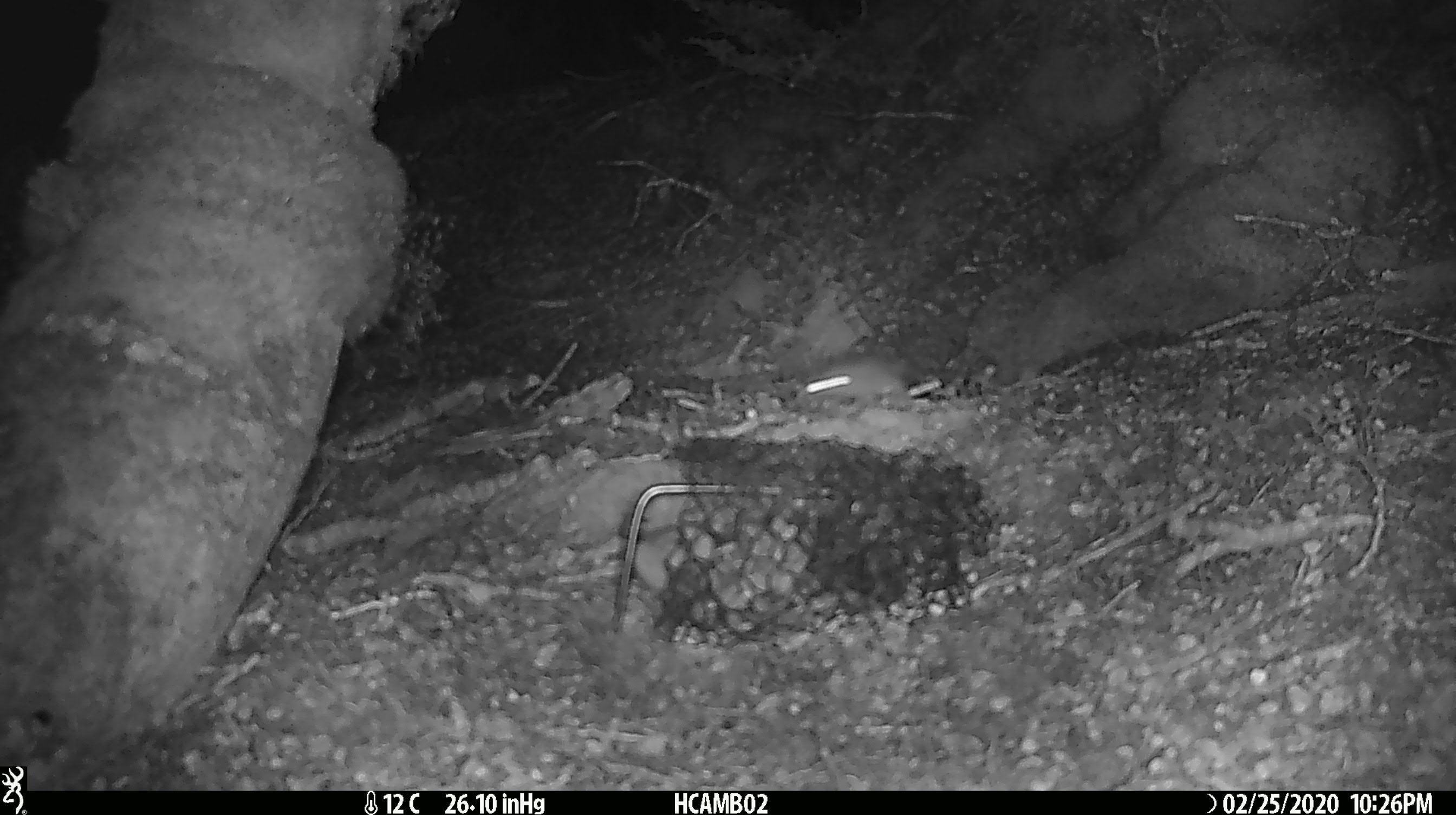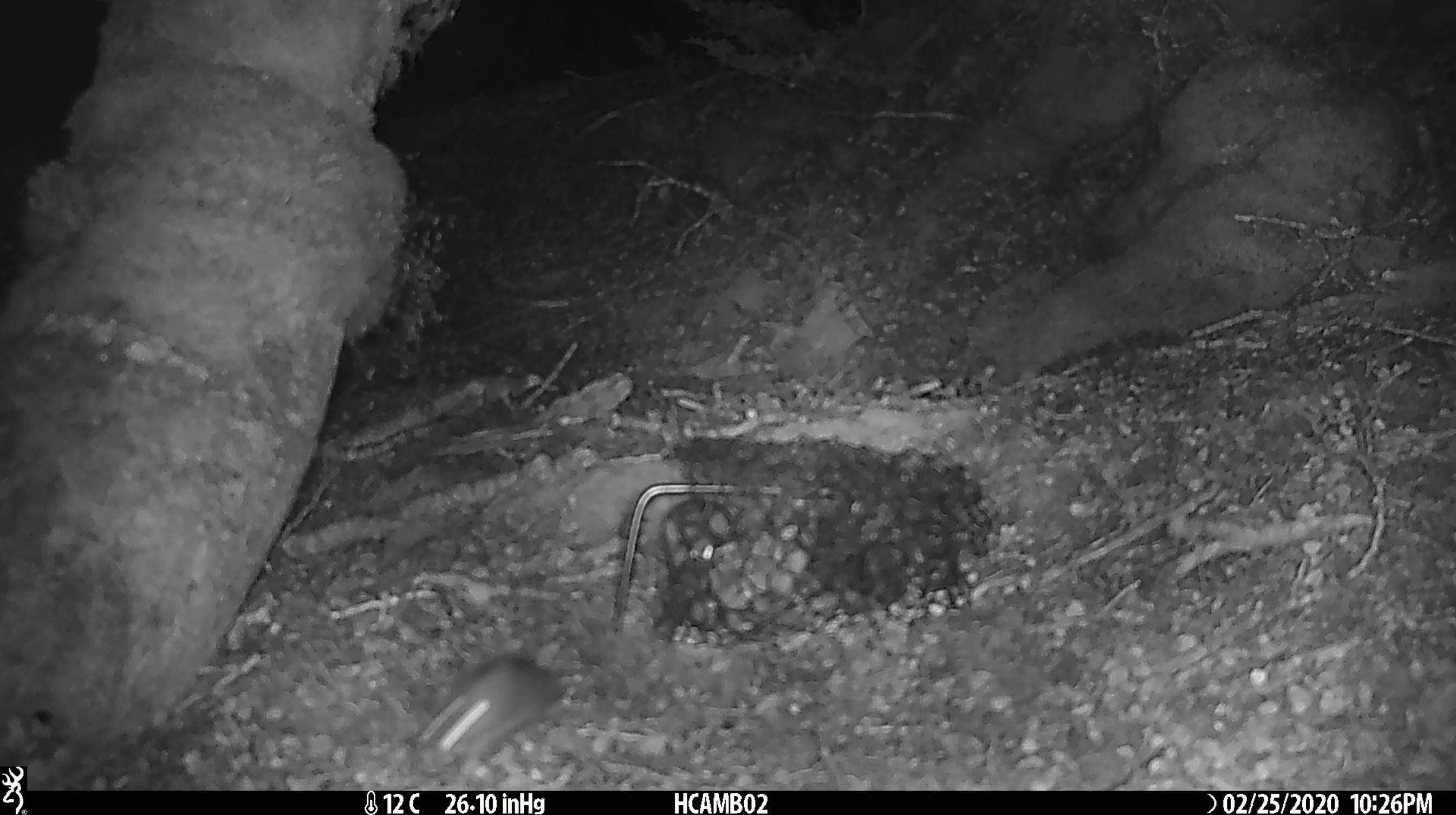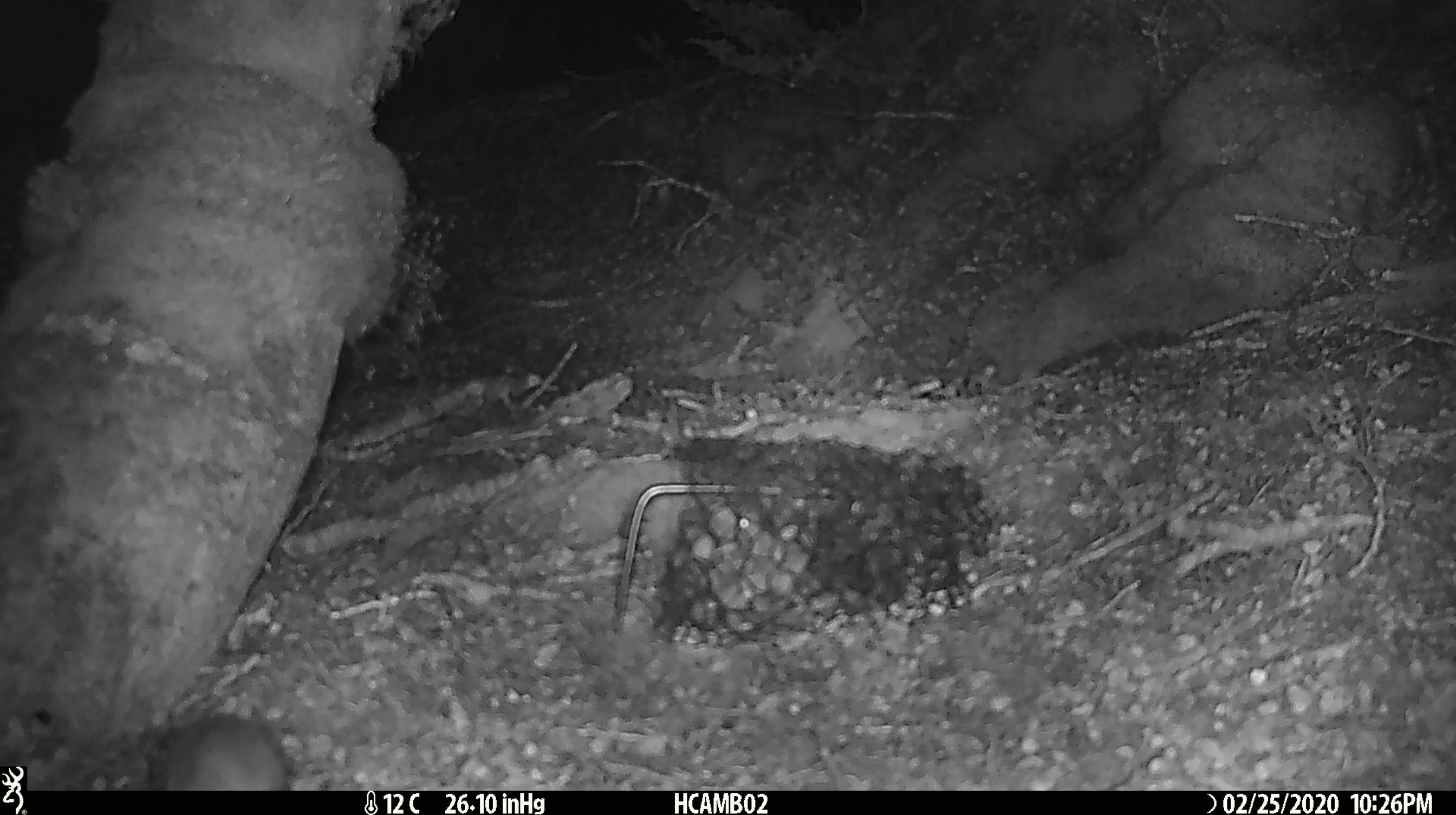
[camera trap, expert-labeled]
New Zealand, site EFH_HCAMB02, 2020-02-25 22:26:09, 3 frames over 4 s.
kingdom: Animalia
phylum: Chordata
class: Mammalia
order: Rodentia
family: Muridae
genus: Mus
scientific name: Mus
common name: mouse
Mouse (Mus).